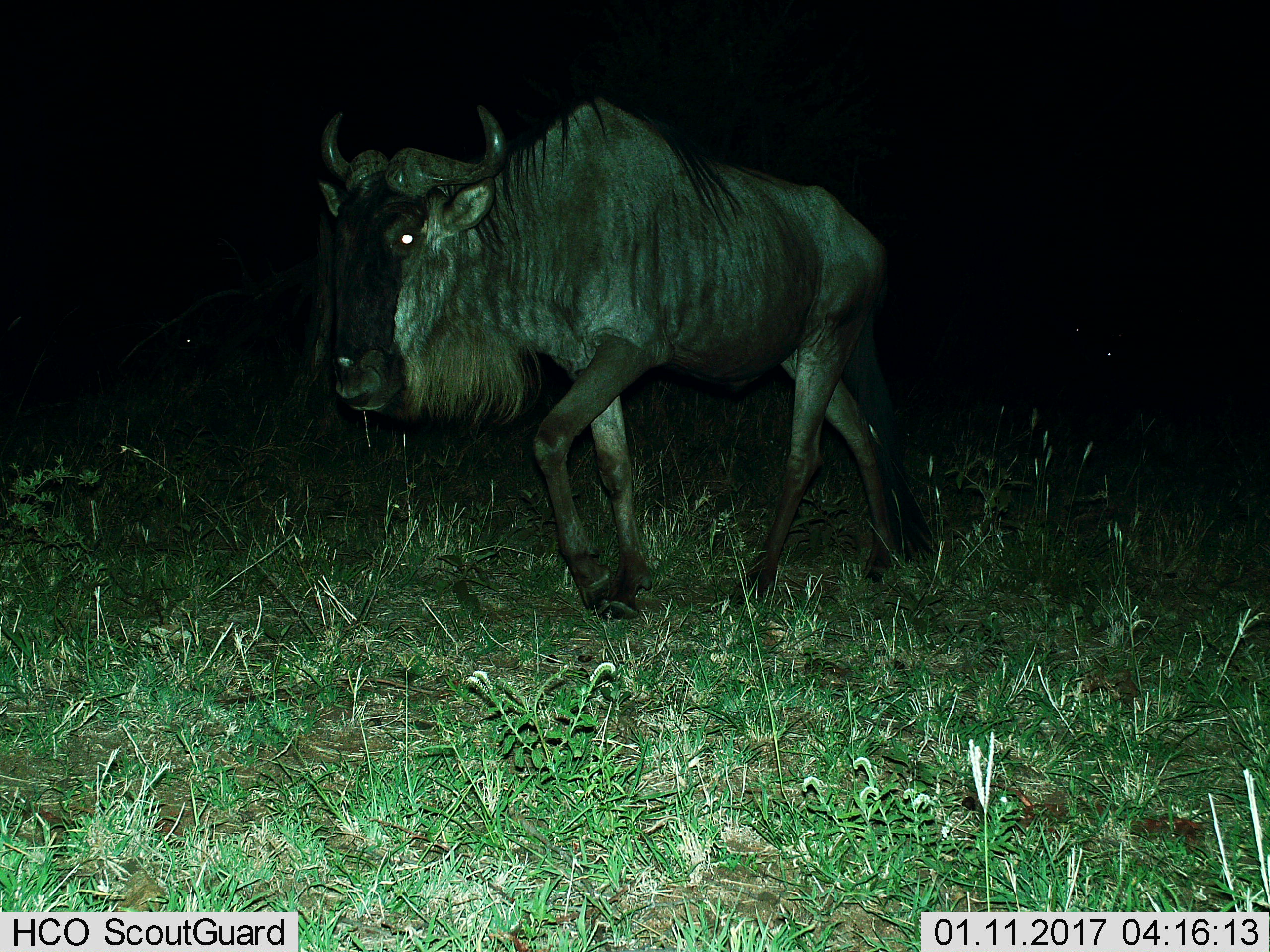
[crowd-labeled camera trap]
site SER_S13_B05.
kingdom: Animalia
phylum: Chordata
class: Mammalia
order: Artiodactyla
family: Bovidae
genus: Connochaetes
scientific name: Connochaetes taurinus taurinus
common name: blue wildebeest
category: wildebeestblue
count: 1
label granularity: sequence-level